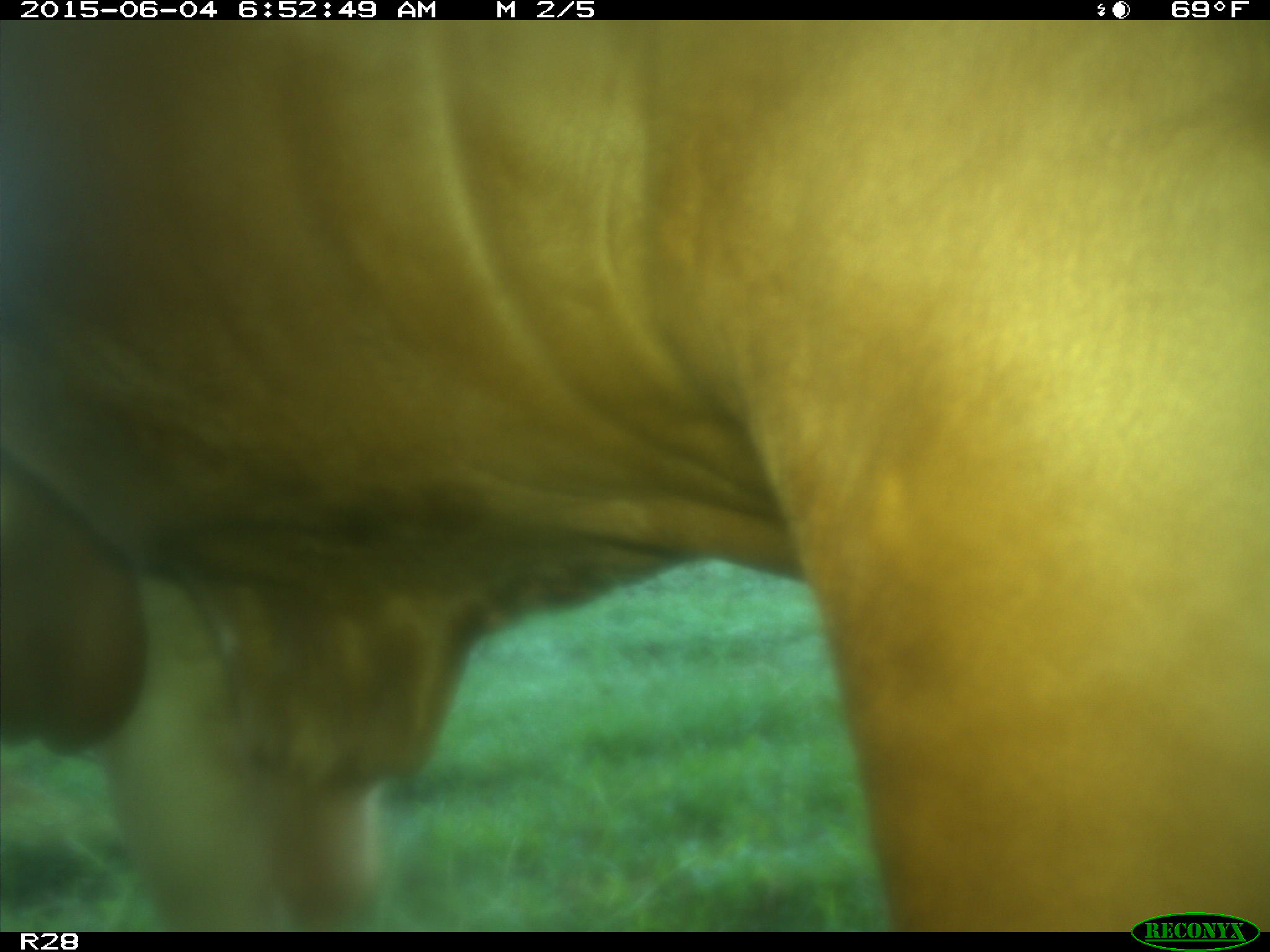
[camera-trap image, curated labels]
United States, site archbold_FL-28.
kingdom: Animalia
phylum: Chordata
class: Mammalia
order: Artiodactyla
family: Bovidae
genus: Bos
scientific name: Bos taurus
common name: domestic cow